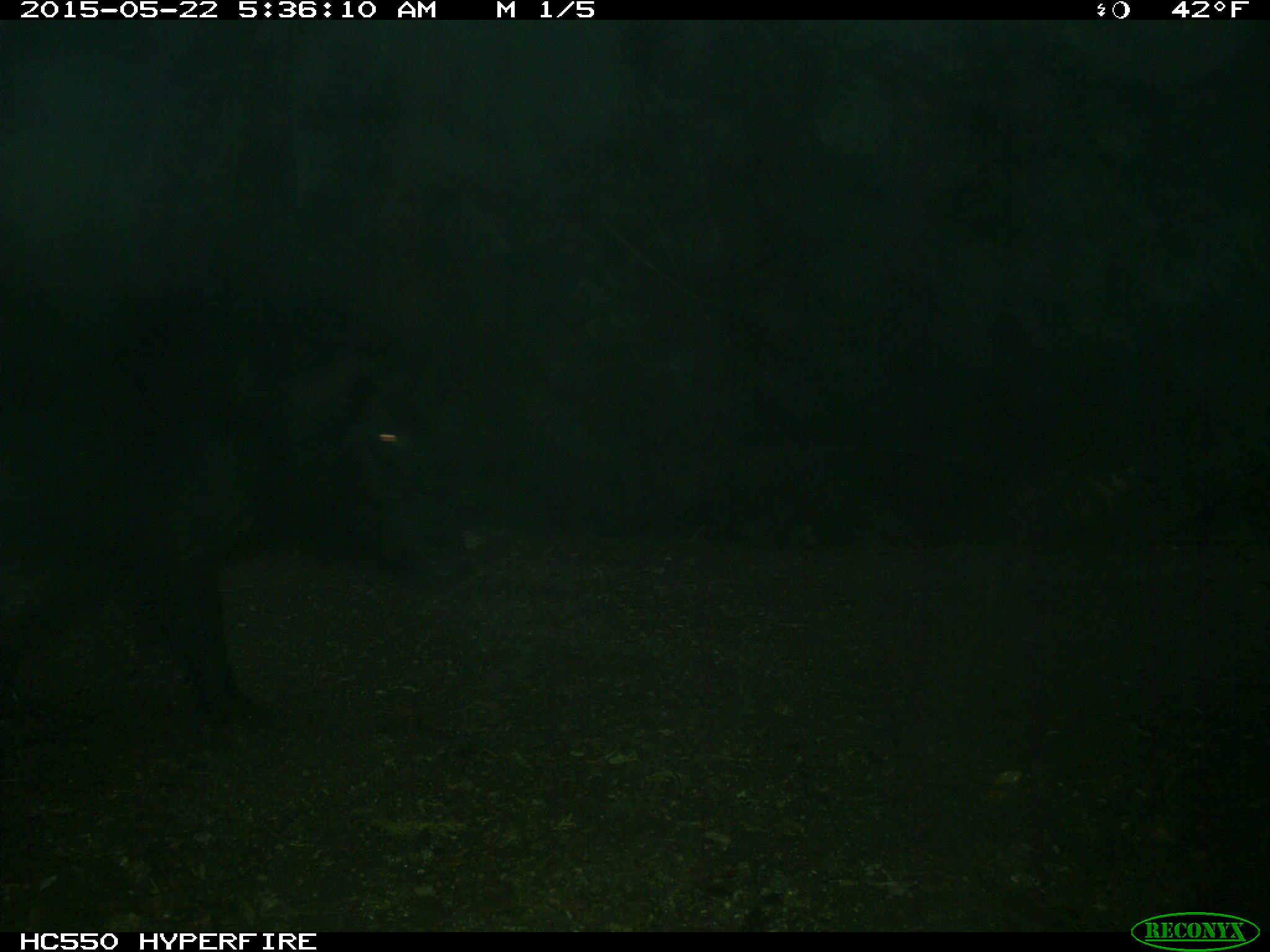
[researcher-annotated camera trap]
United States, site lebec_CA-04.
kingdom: Animalia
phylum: Chordata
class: Mammalia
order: Artiodactyla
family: Suidae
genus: Sus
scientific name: Sus scrofa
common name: wild boar